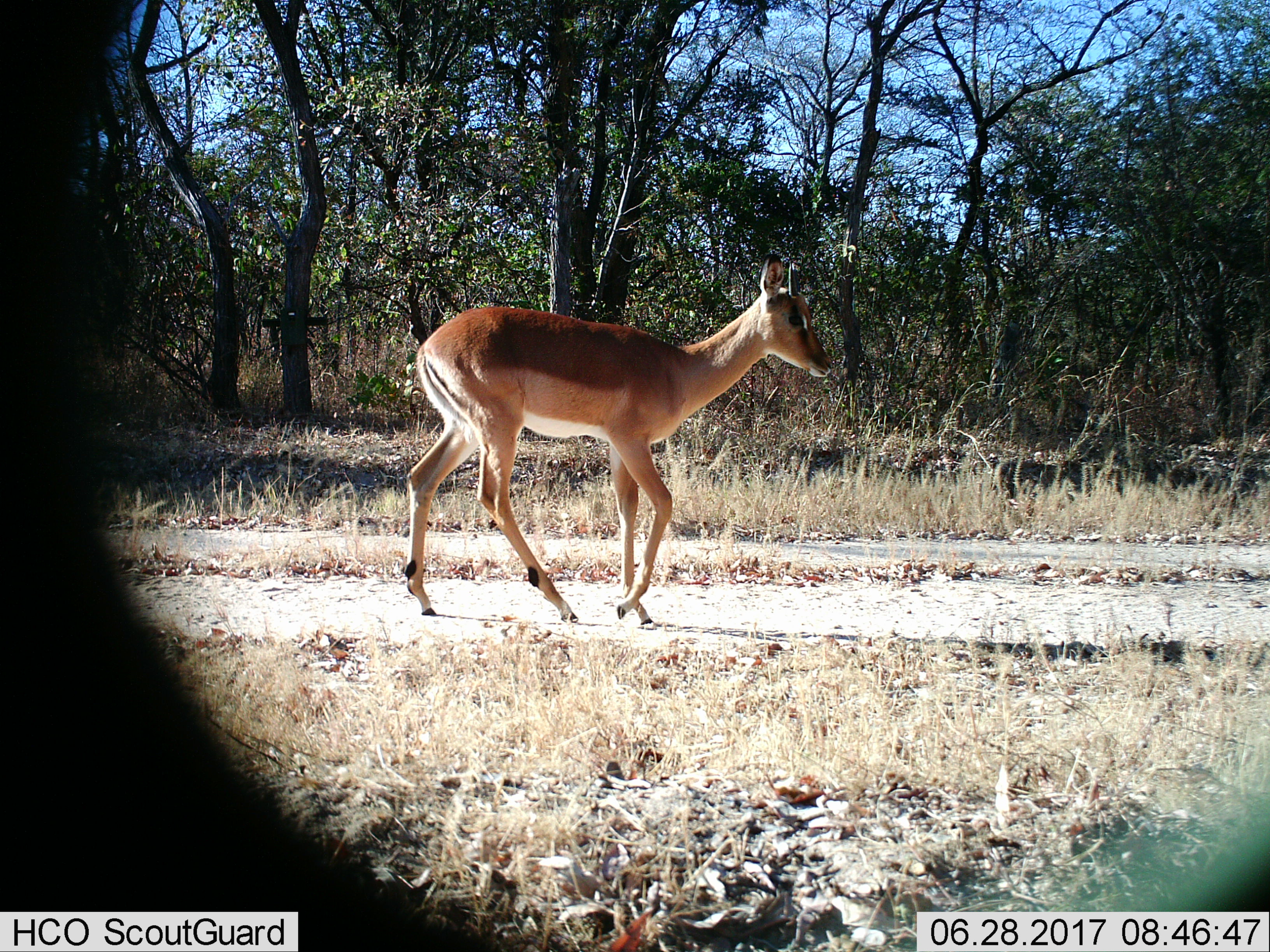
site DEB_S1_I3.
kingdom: Animalia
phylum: Chordata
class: Mammalia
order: Artiodactyla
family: Bovidae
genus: Aepyceros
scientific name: Aepyceros melampus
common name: impala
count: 1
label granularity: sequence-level